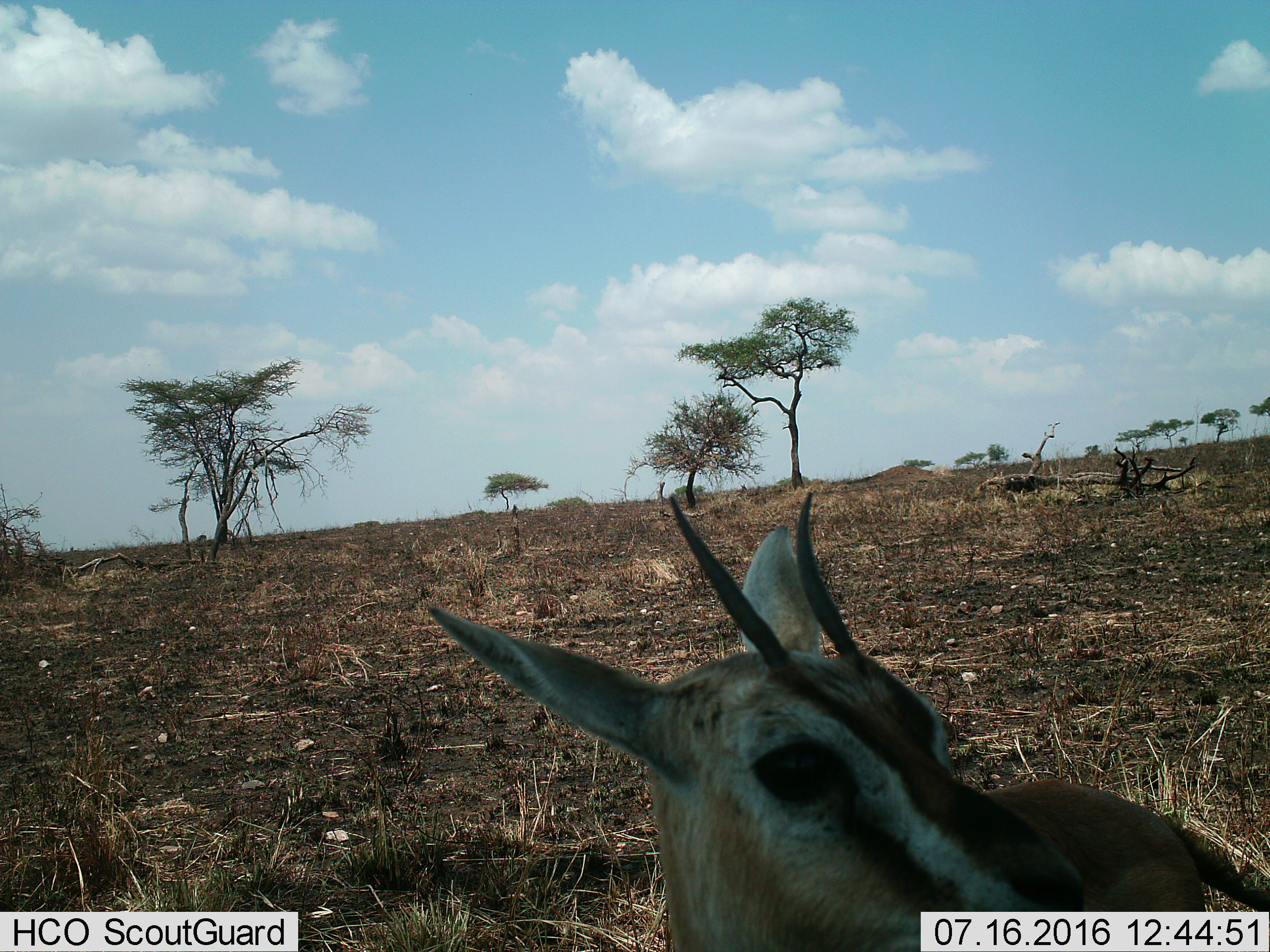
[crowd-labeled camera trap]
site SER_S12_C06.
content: unidentified animal